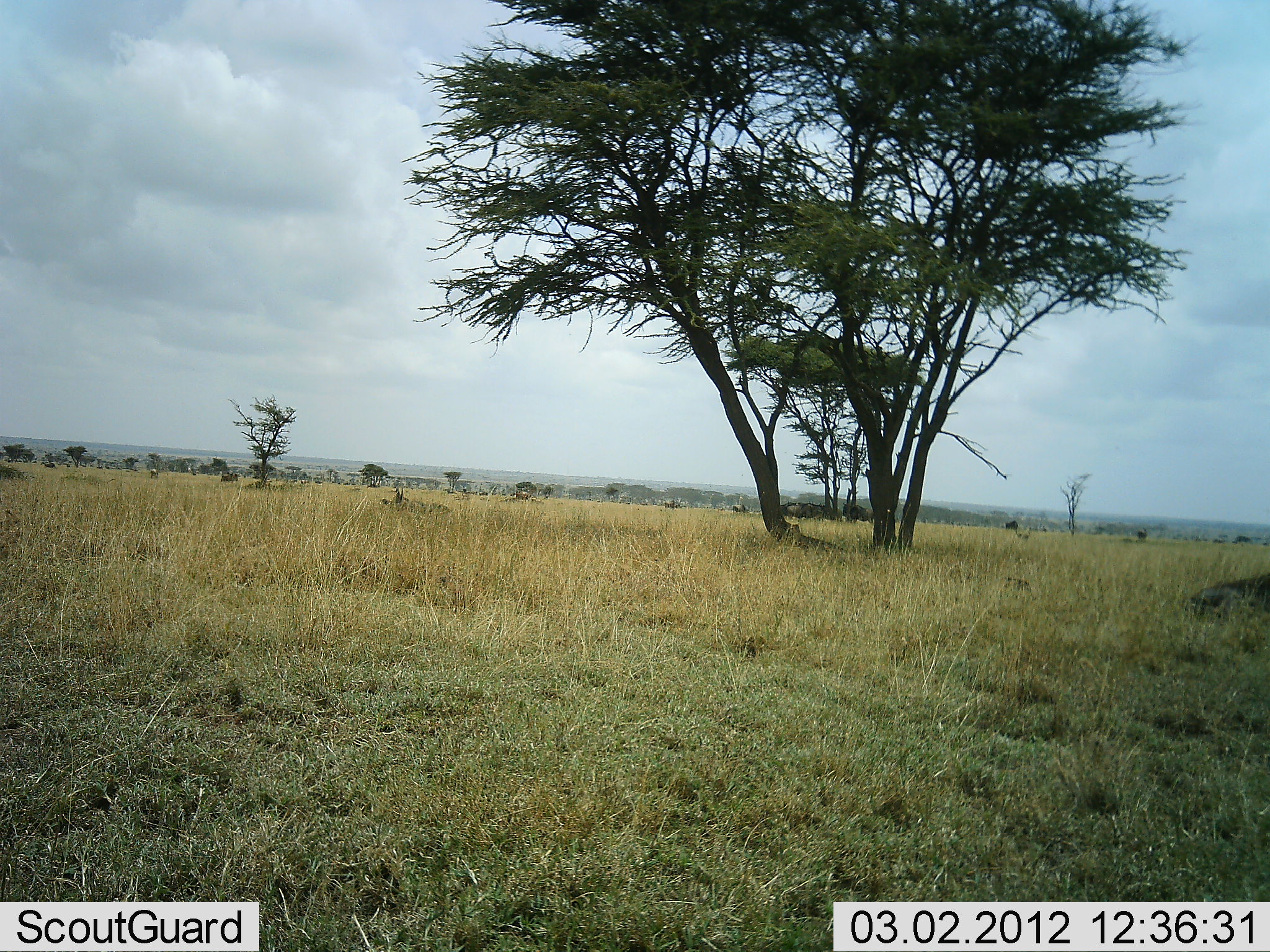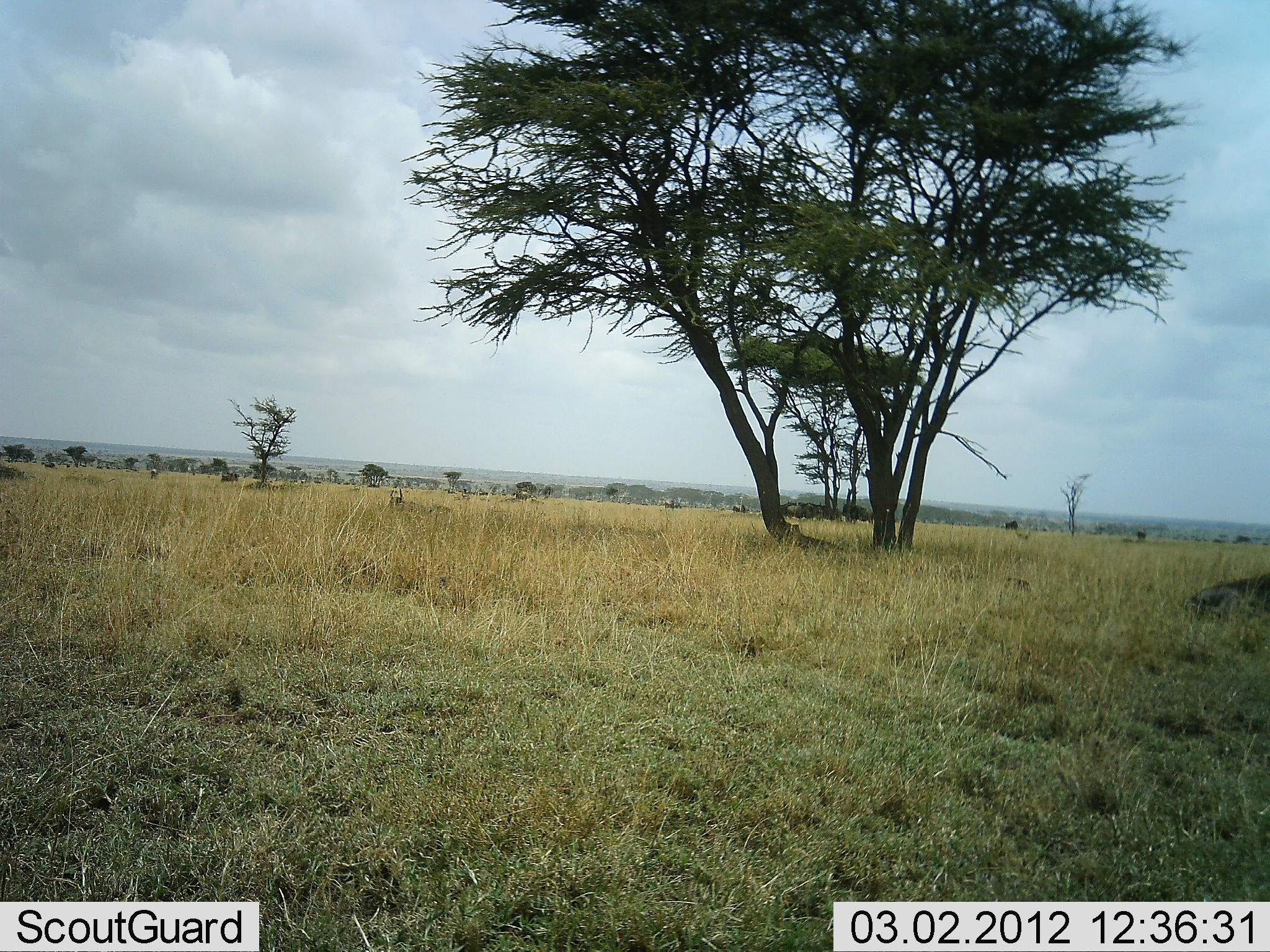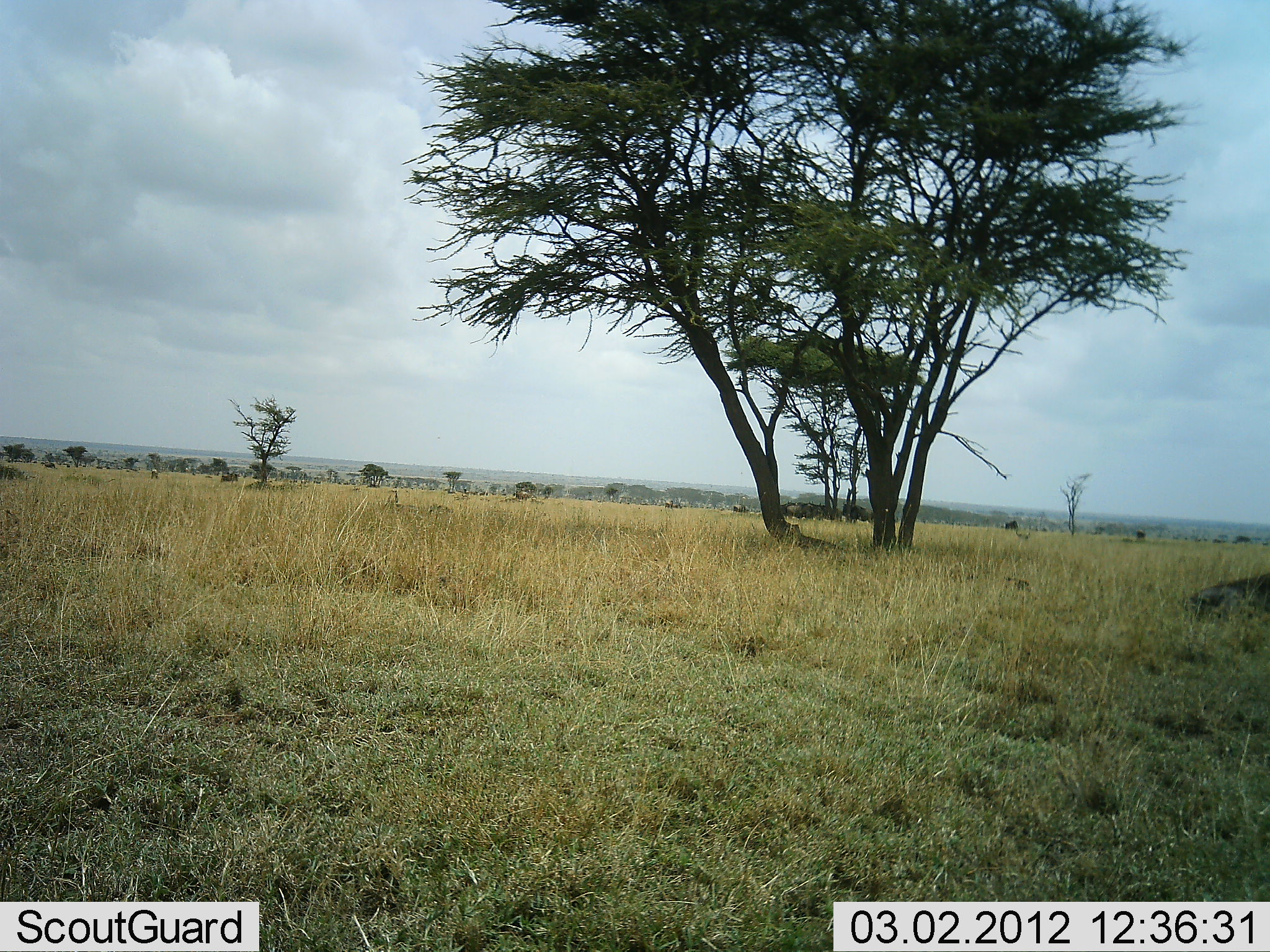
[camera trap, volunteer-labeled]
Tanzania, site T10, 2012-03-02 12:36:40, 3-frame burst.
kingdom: Animalia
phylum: Chordata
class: Mammalia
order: Artiodactyla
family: Bovidae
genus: Connochaetes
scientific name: Connochaetes taurinus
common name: blue wildebeest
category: wildebeest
Wildebeest (blue wildebeest) (Connochaetes taurinus), count 1. Behavior (volunteer vote fractions): standing 12%, resting 88%, moving 0%, interacting 0%. Young present (vote fraction): 0%. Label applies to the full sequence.